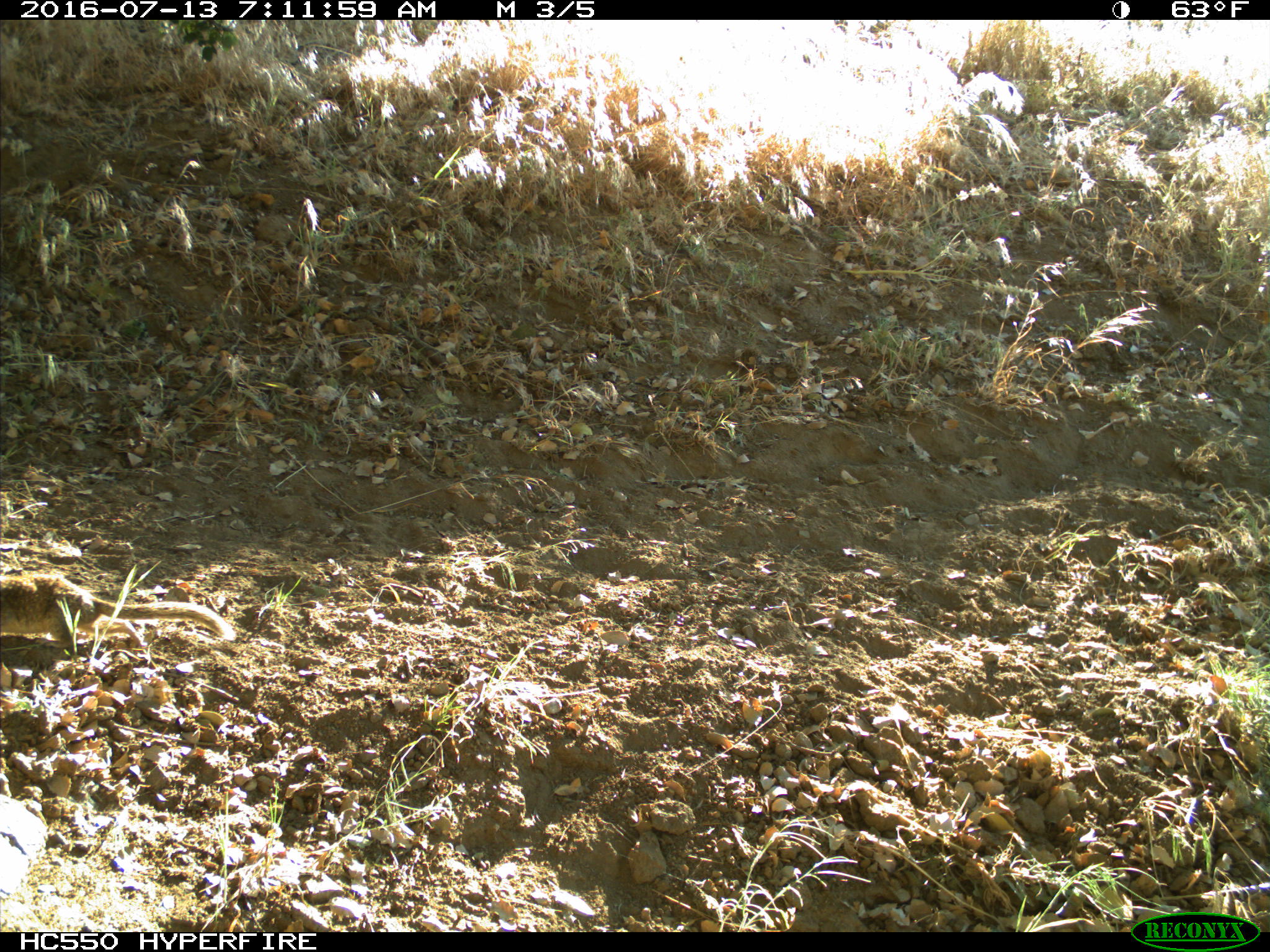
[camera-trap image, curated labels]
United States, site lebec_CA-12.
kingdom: Animalia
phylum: Chordata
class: Mammalia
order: Rodentia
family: Sciuridae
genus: Otospermophilus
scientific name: Otospermophilus beecheyi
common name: california ground squirrel